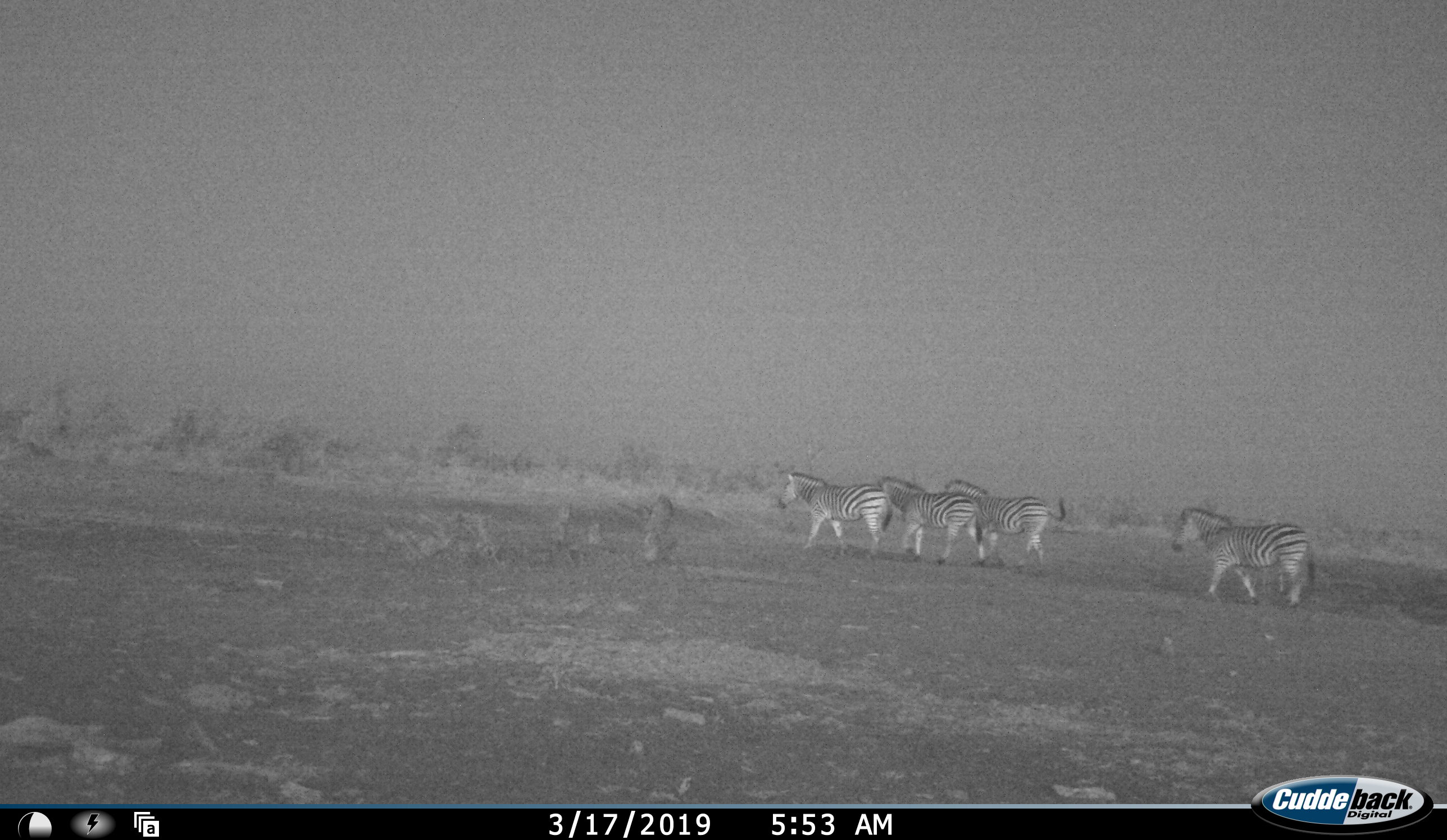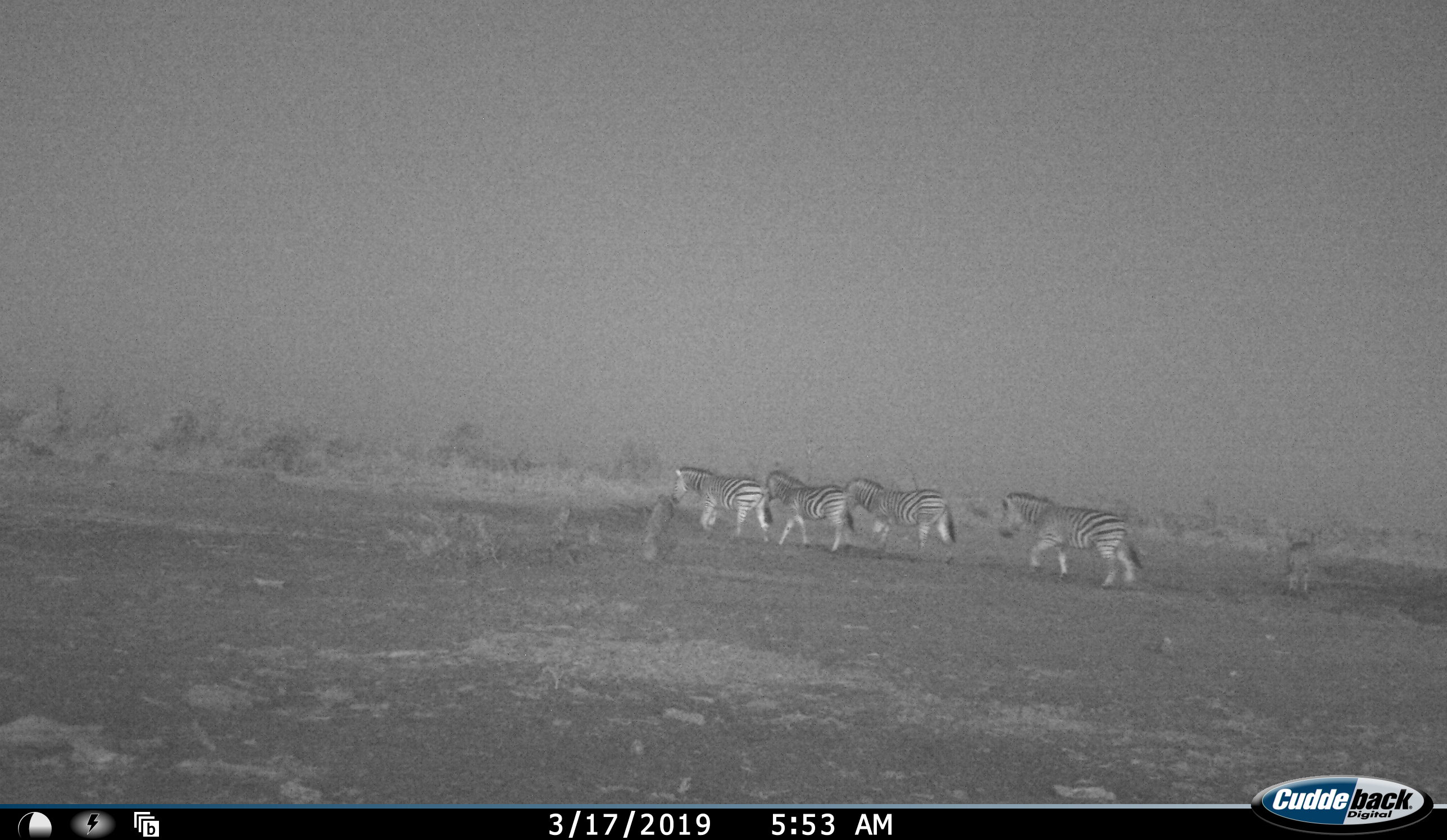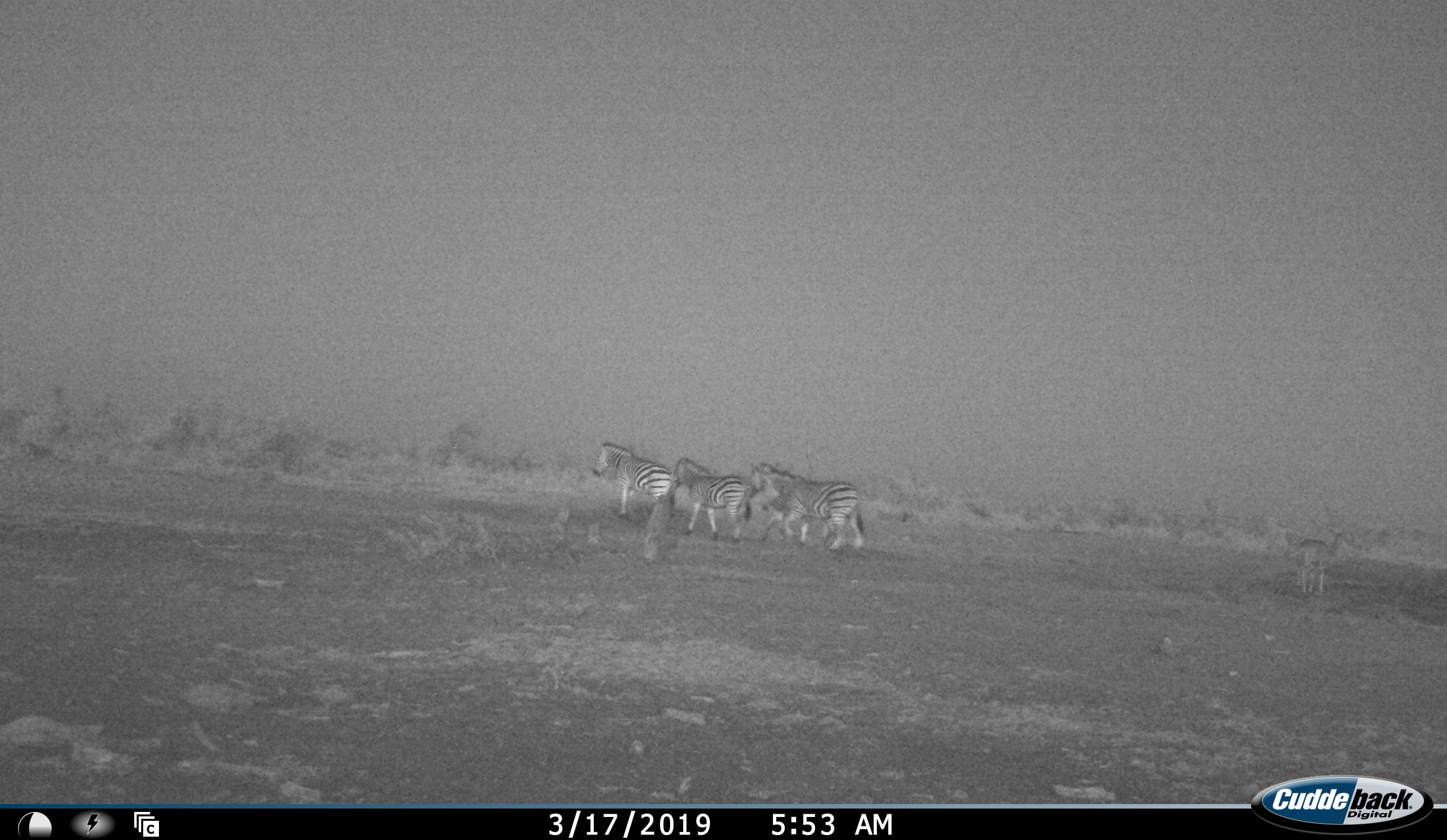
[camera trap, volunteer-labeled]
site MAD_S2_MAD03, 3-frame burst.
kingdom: Animalia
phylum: Chordata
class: Mammalia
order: Perissodactyla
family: Equidae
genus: Equus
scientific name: Equus quagga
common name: plains zebra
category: zebraplains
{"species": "zebraplains (plains zebra) (Equus quagga)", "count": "4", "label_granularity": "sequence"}